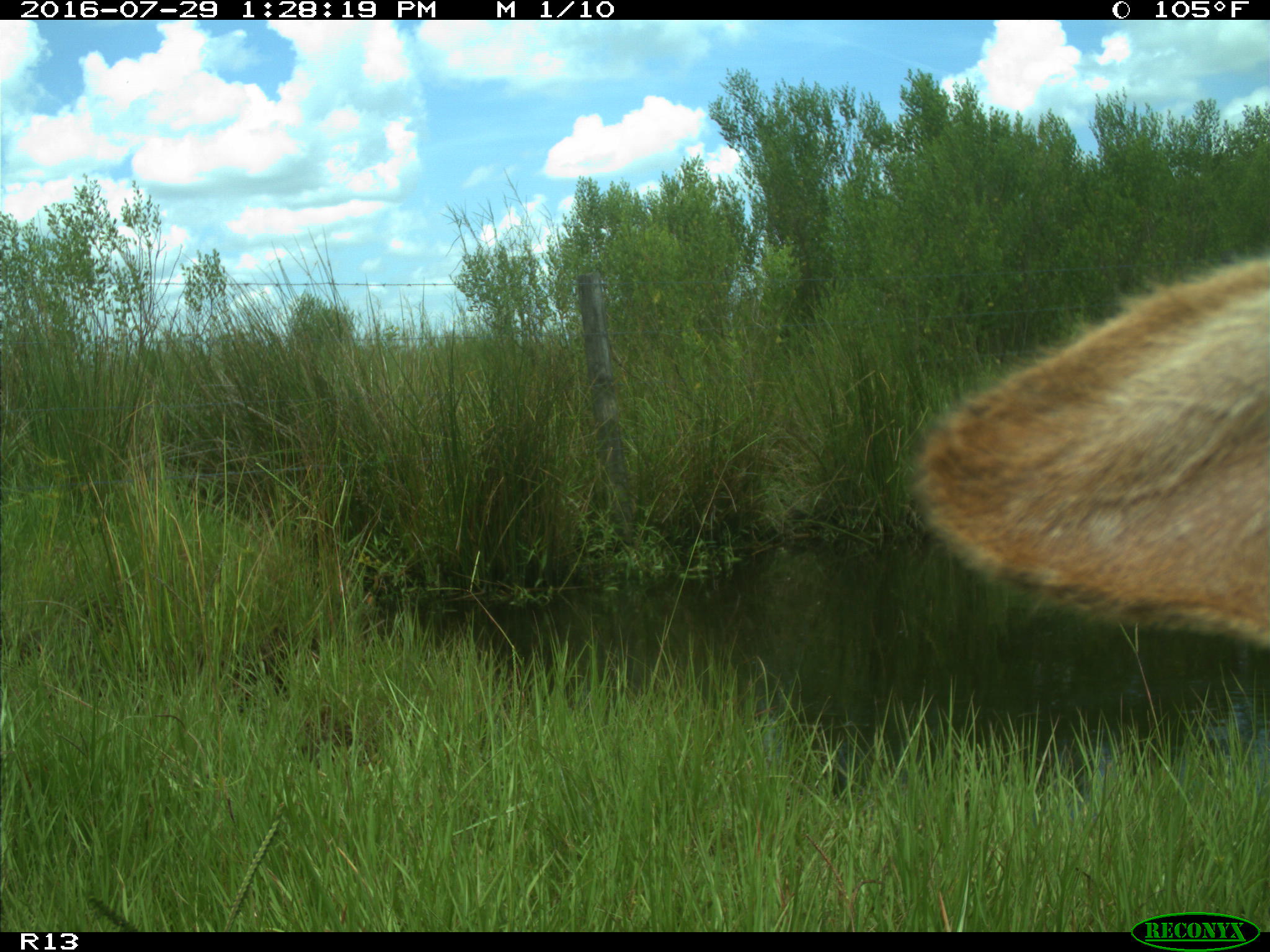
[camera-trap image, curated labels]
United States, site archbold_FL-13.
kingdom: Animalia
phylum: Chordata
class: Mammalia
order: Artiodactyla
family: Bovidae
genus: Bos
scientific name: Bos taurus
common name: domestic cow